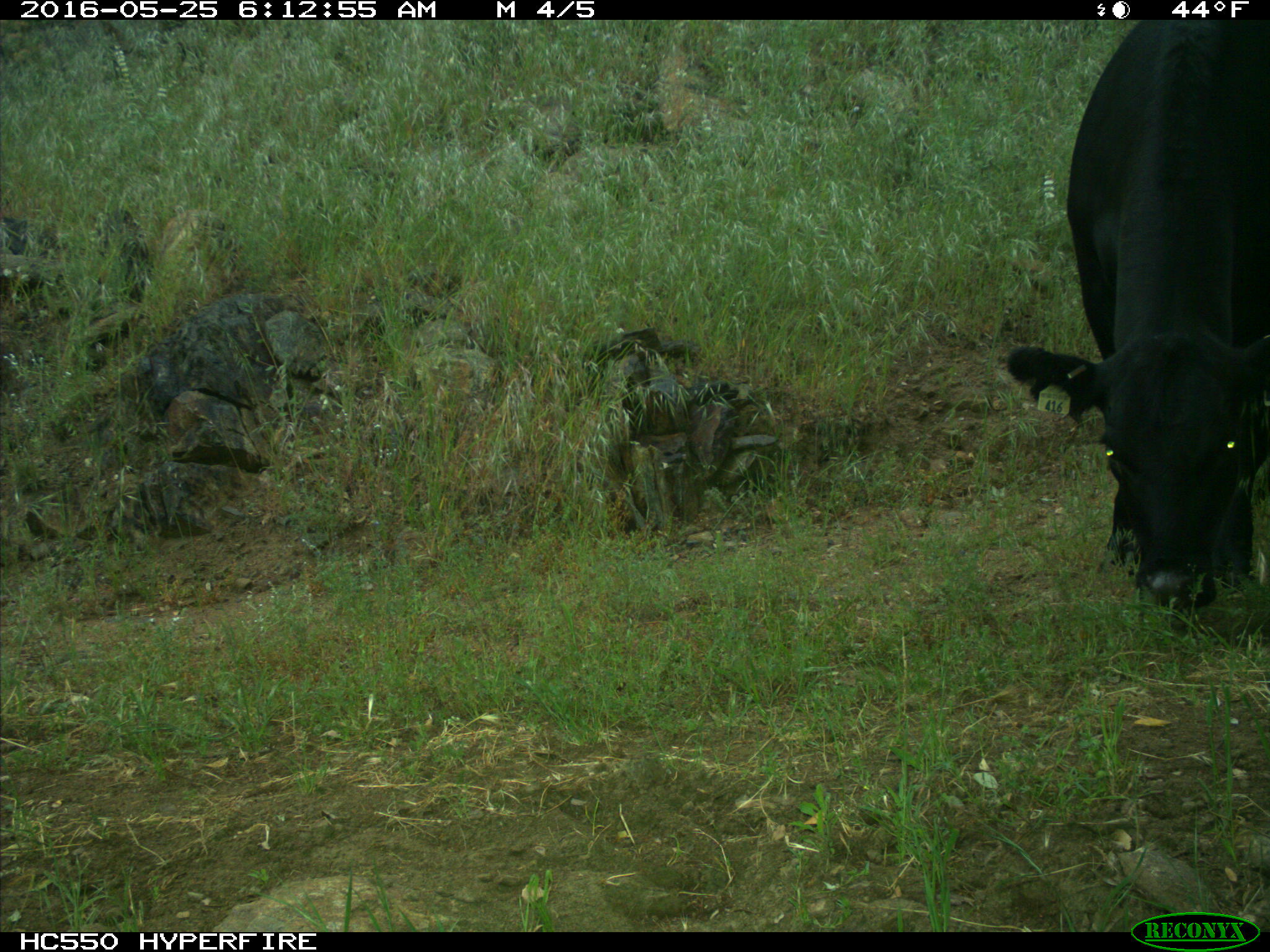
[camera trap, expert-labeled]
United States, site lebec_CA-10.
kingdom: Animalia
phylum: Chordata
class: Mammalia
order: Artiodactyla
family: Bovidae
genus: Bos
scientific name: Bos taurus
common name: domestic cow